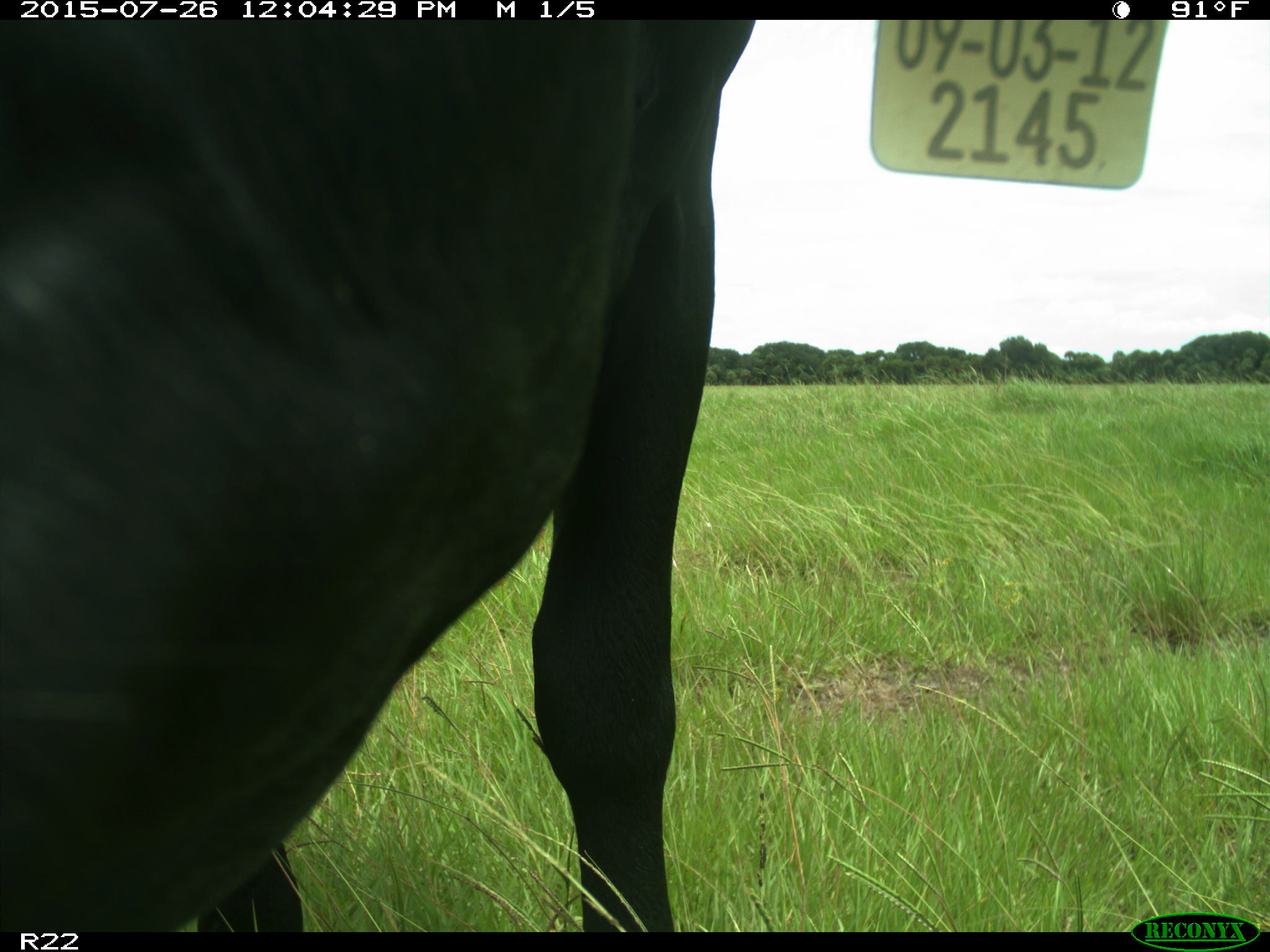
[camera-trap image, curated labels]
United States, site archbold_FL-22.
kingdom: Animalia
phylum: Chordata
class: Mammalia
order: Artiodactyla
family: Bovidae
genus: Bos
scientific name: Bos taurus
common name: domestic cow